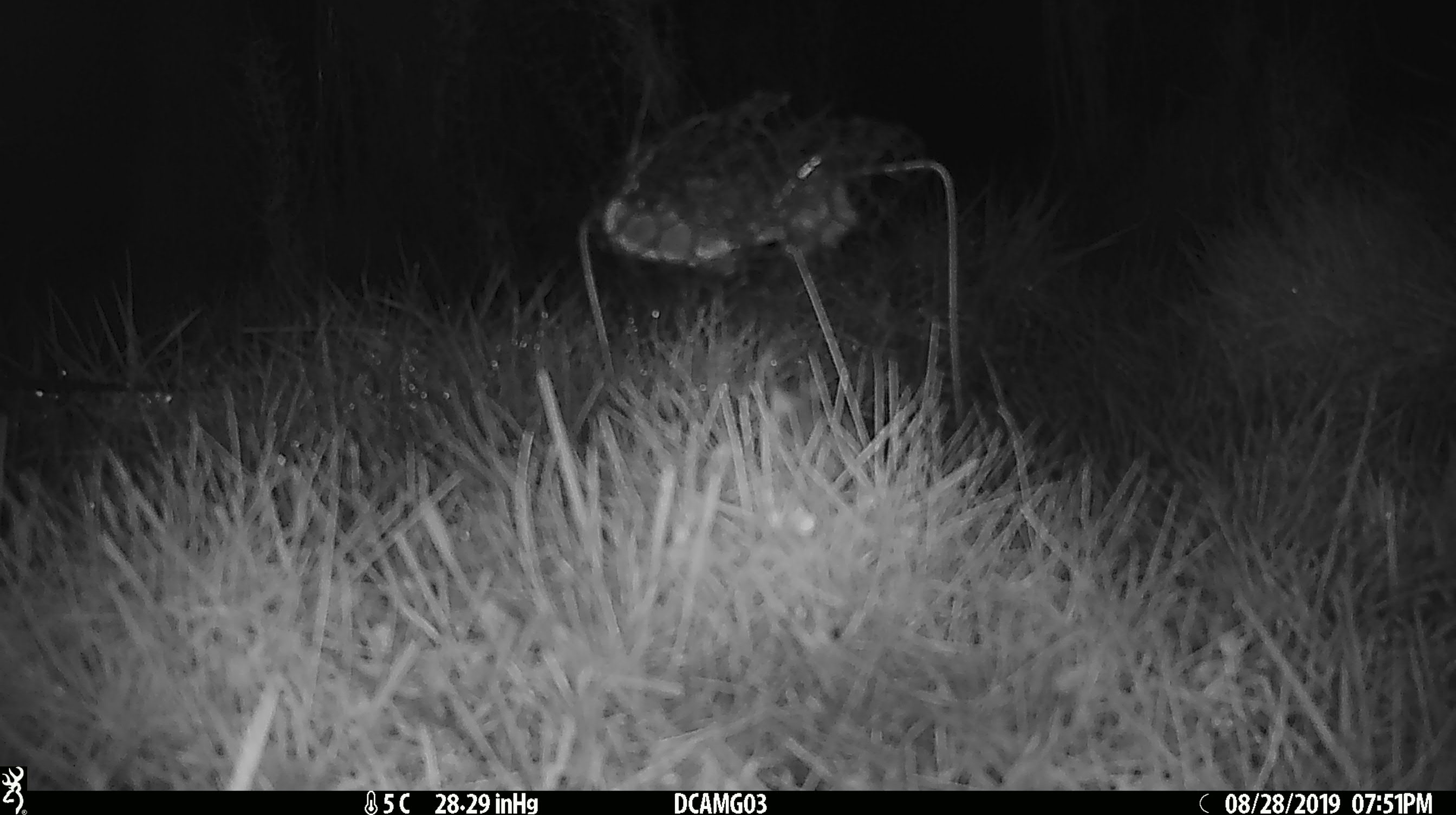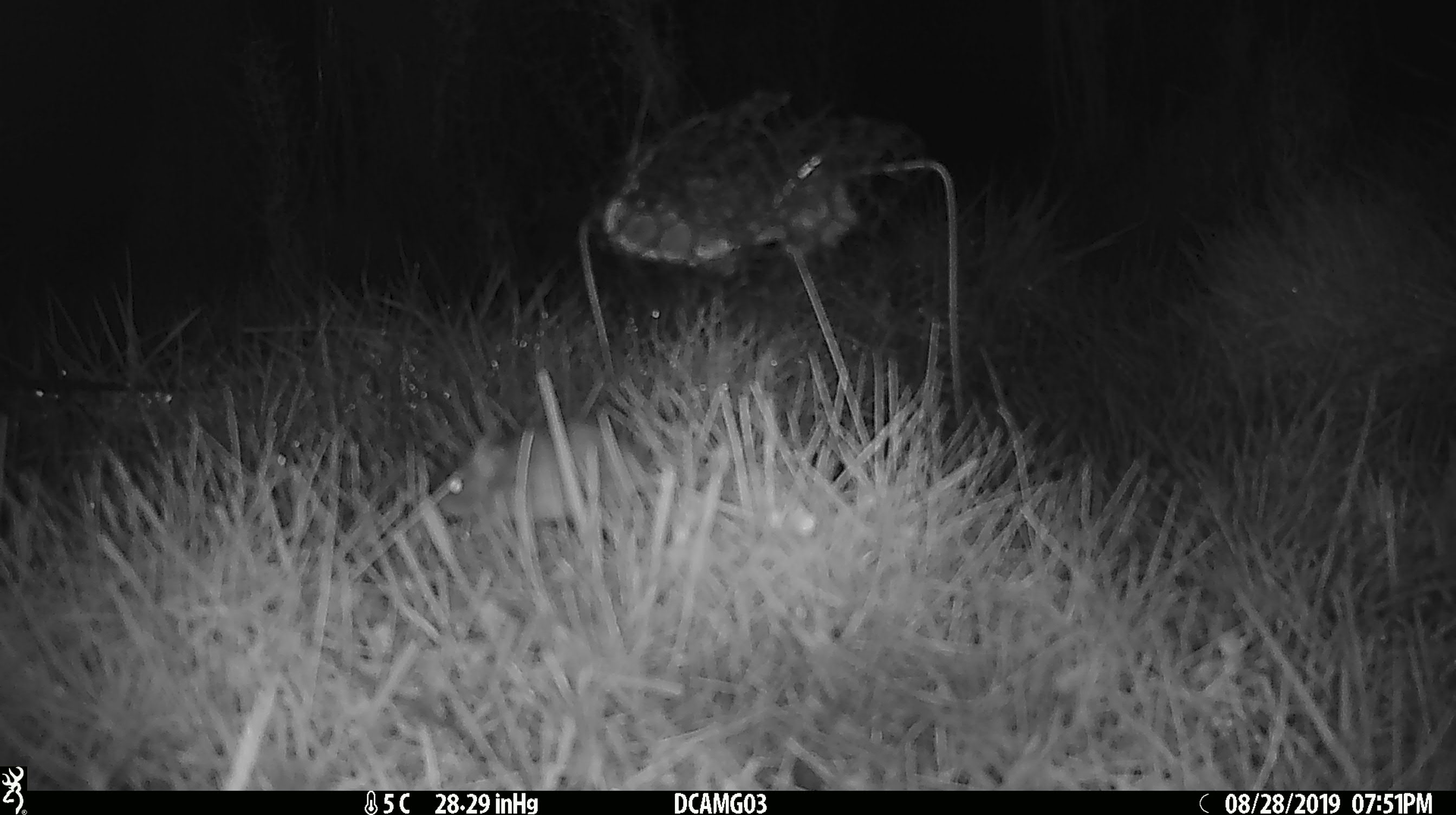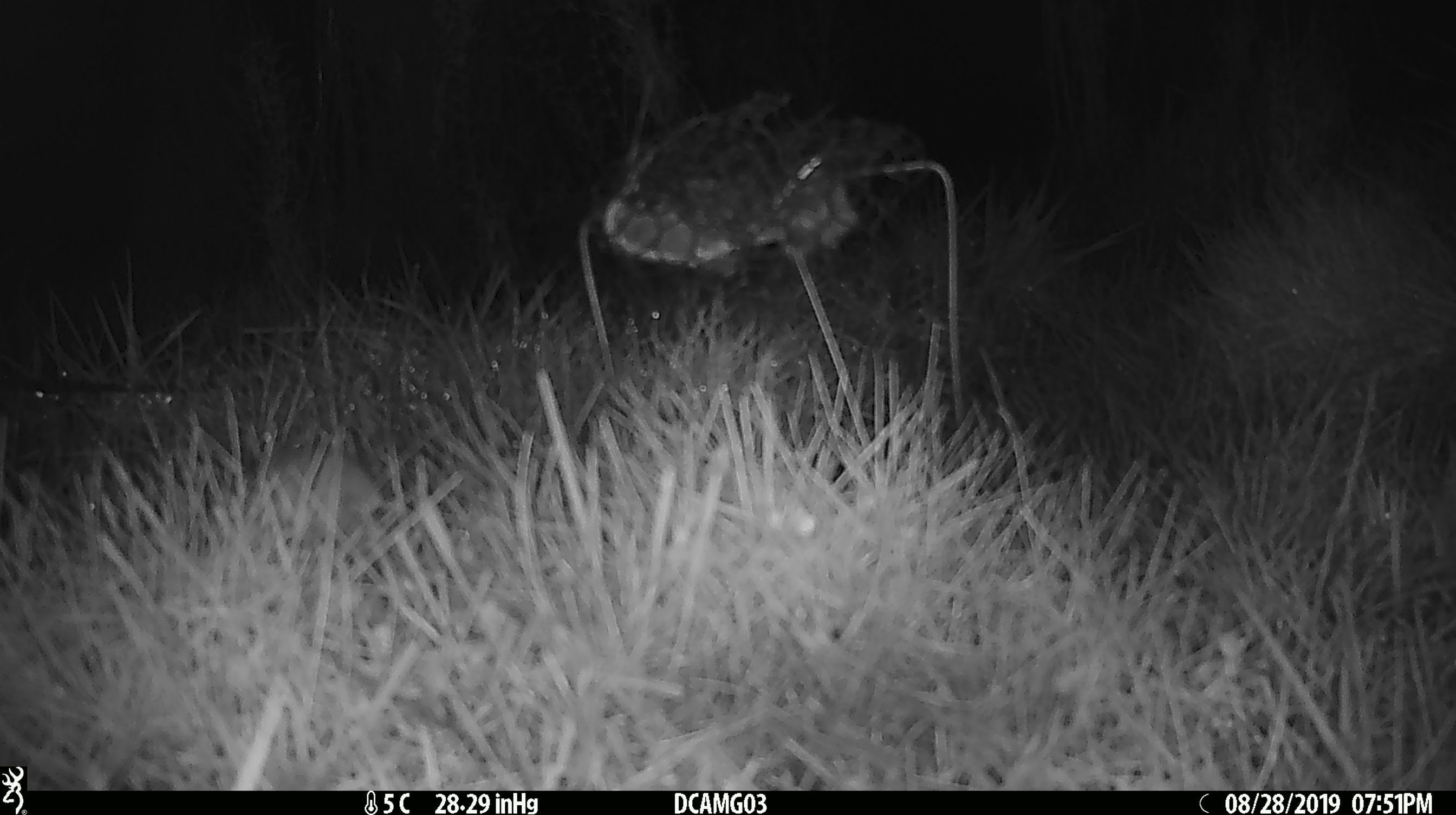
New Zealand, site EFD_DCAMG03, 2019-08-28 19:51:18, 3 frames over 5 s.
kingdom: Animalia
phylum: Chordata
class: Mammalia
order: Rodentia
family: Muridae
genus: Mus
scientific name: Mus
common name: mouse